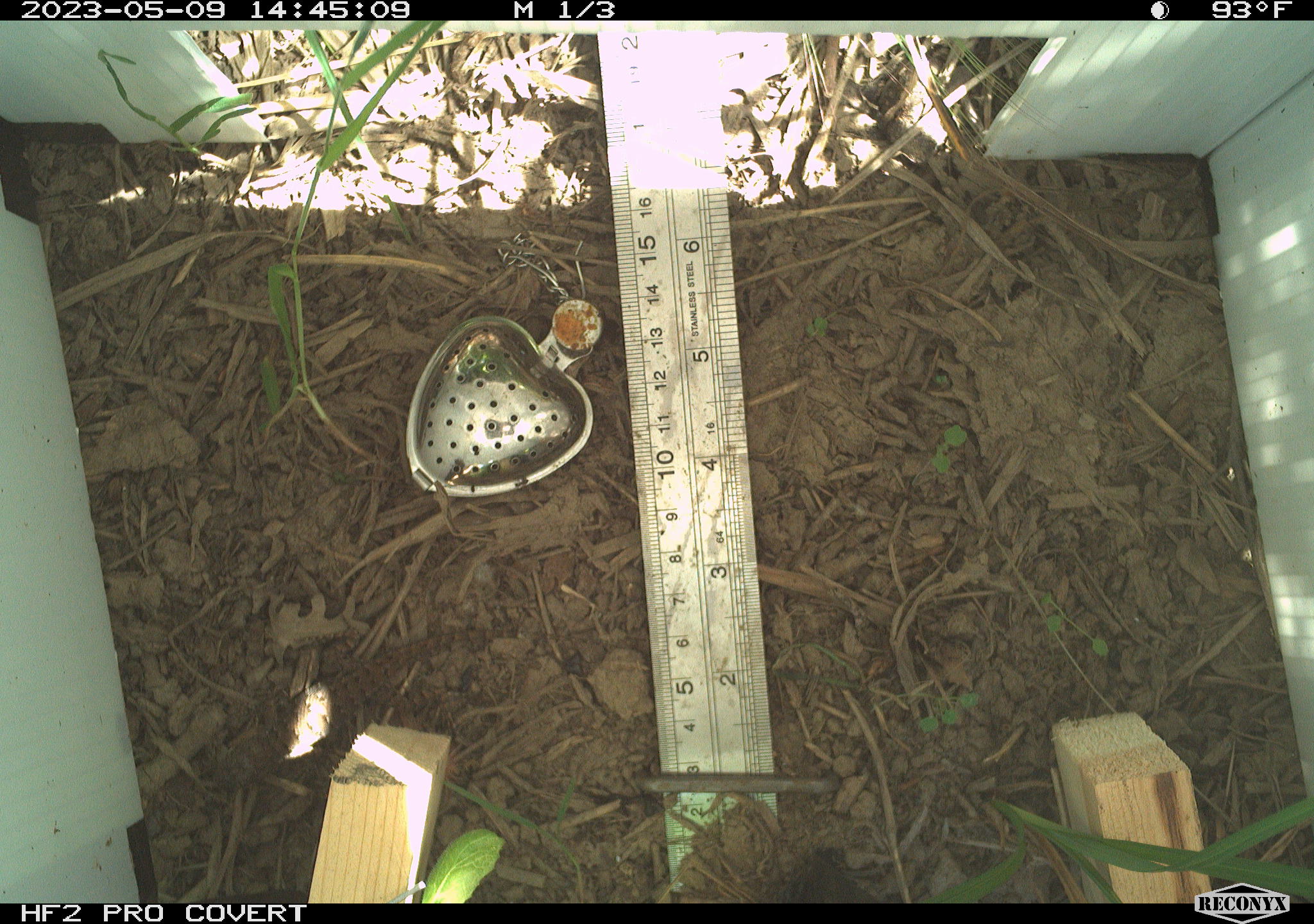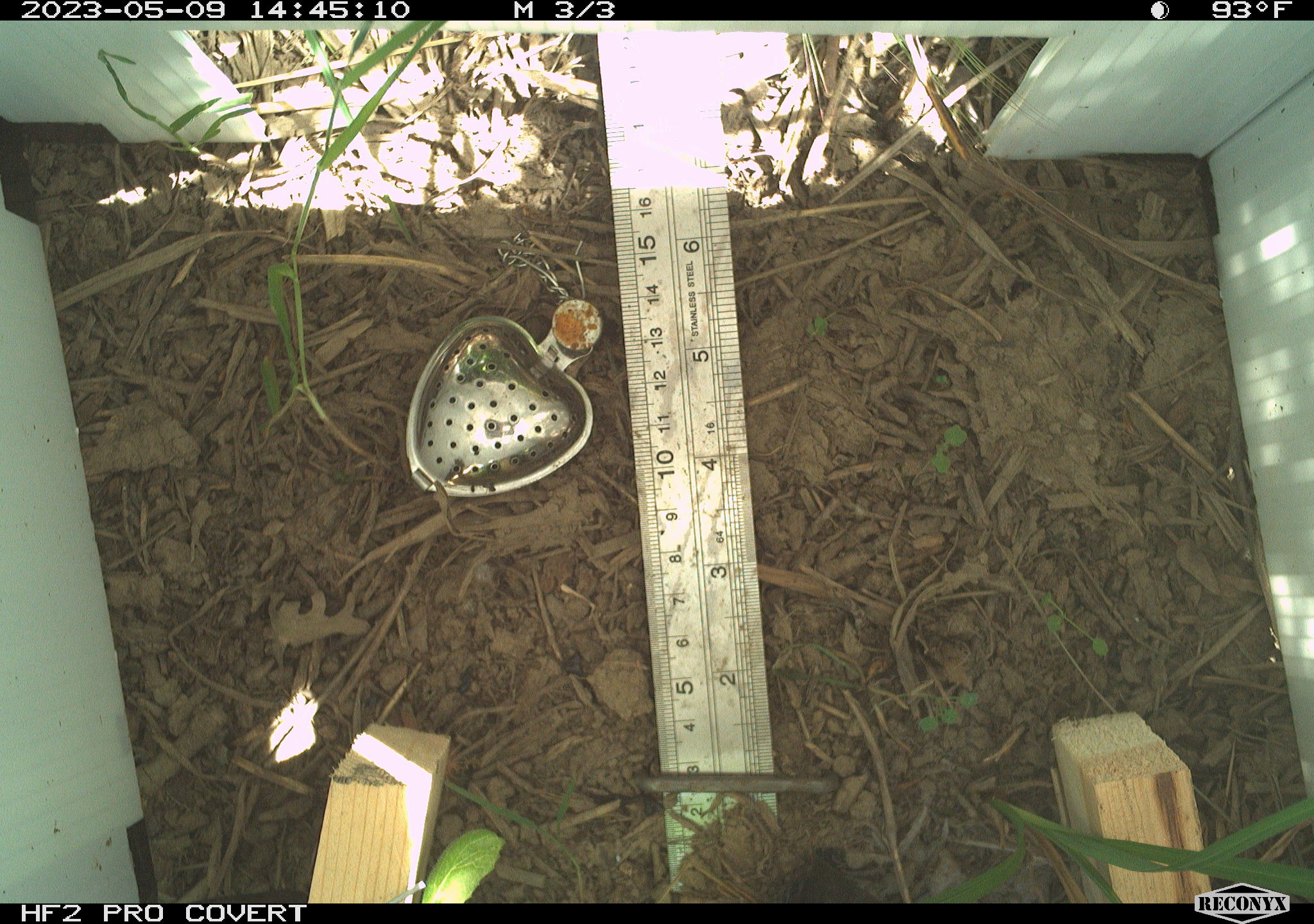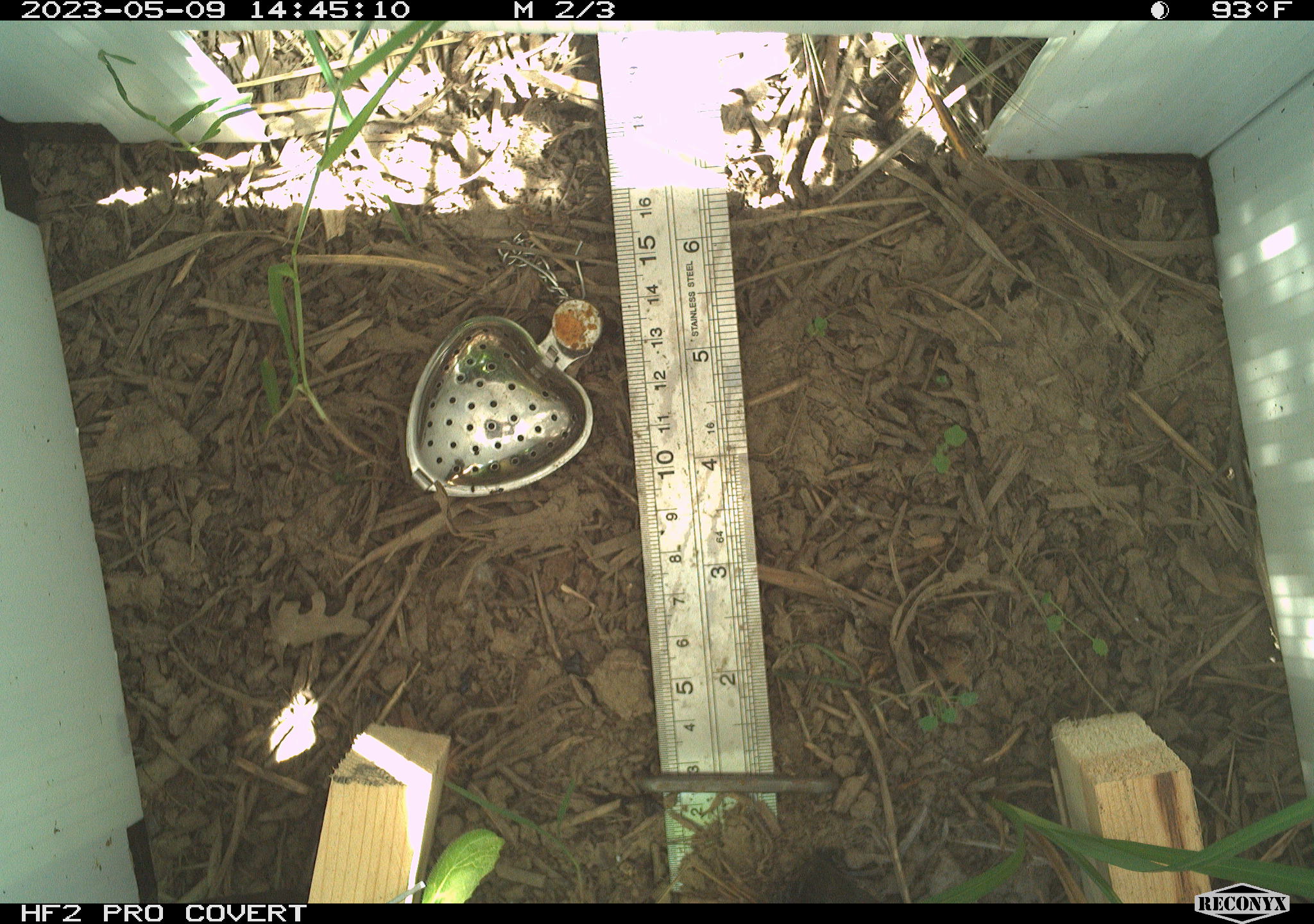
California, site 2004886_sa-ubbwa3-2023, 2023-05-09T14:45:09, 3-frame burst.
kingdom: Animalia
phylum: Chordata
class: Reptilia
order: Squamata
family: Phrynosomatidae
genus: Sceloporus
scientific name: Sceloporus occidentalis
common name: western fence lizard